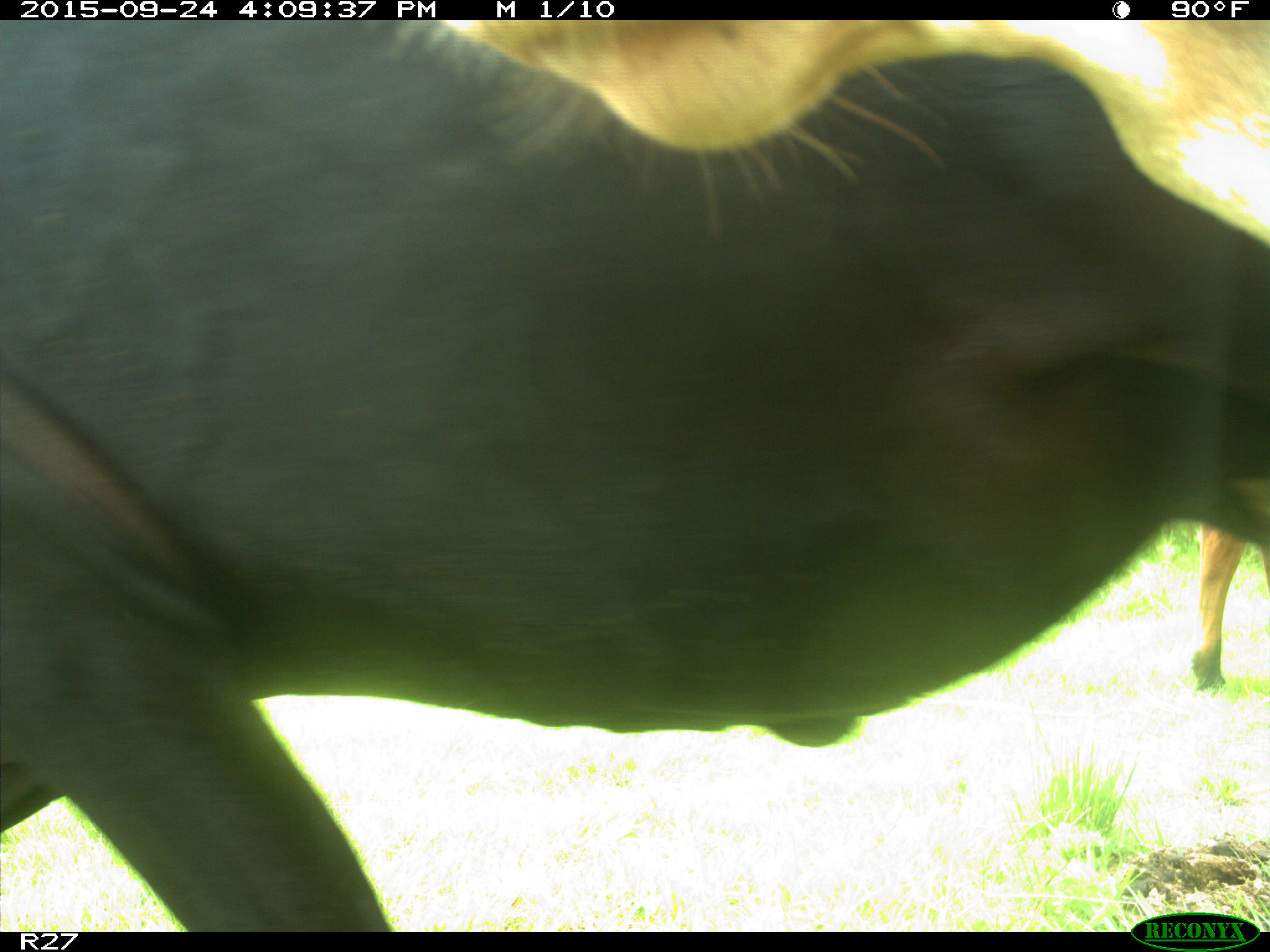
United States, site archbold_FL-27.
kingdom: Animalia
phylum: Chordata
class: Mammalia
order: Artiodactyla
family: Bovidae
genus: Bos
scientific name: Bos taurus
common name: domestic cow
Bos taurus (domestic cow).